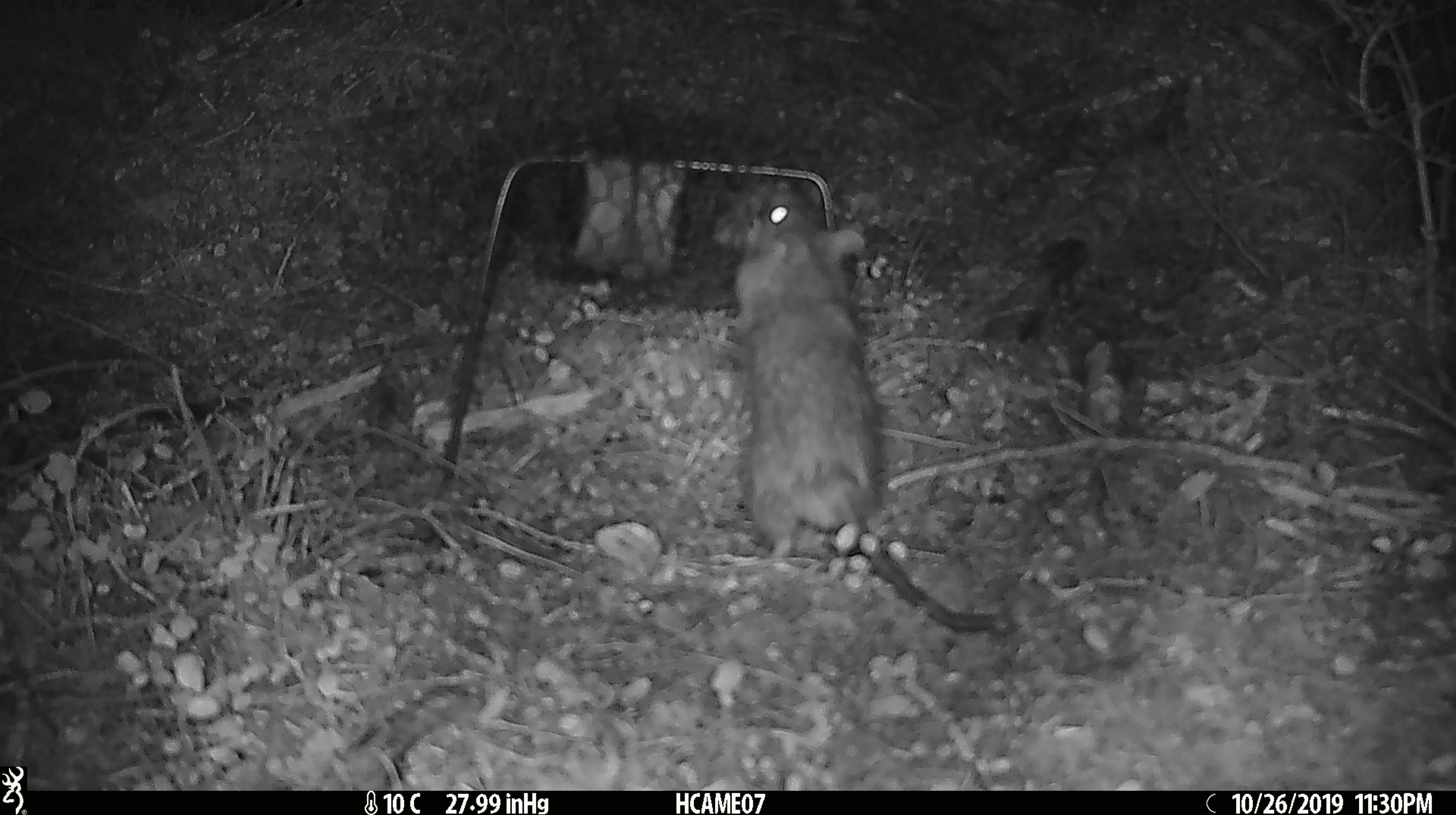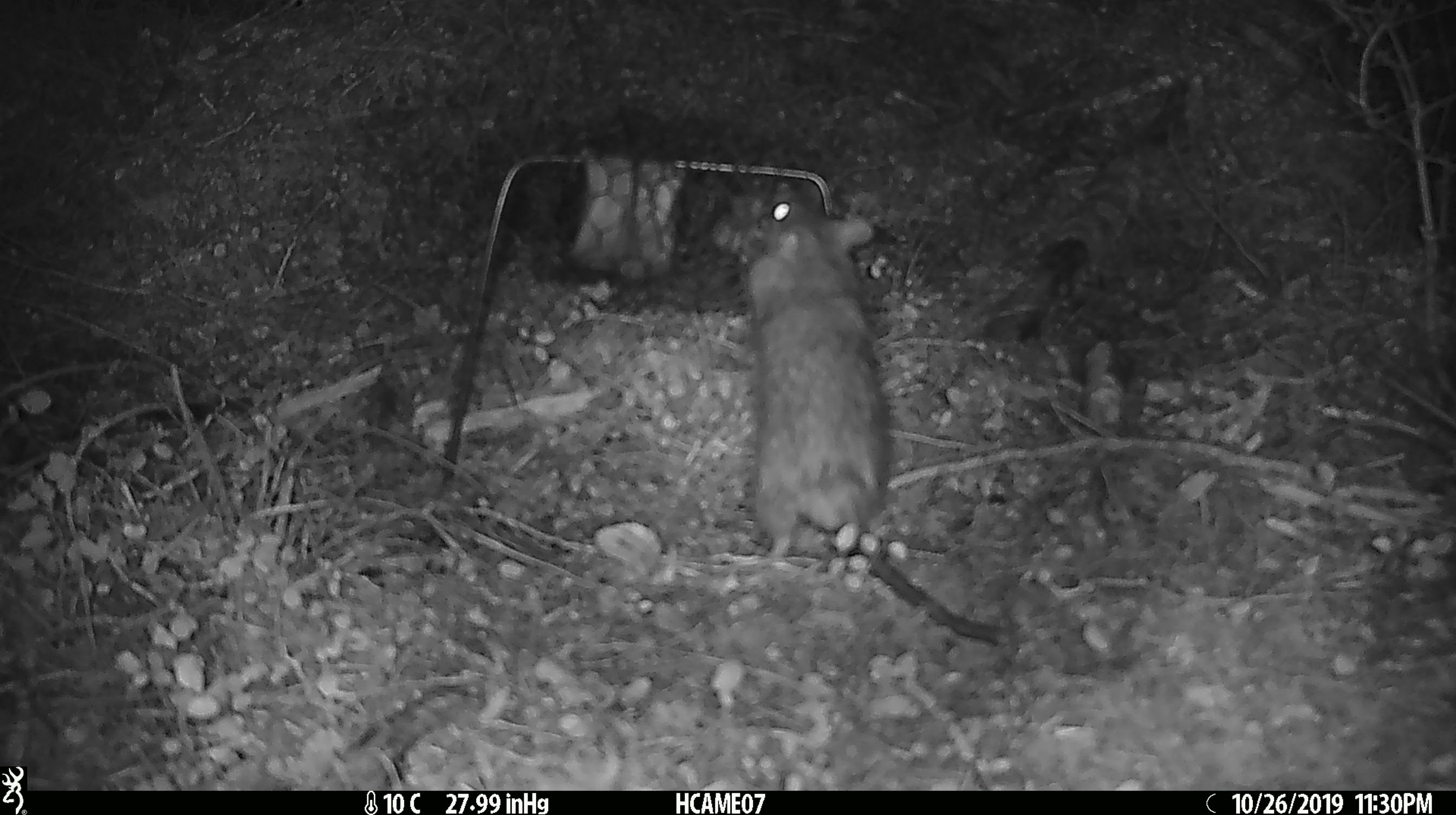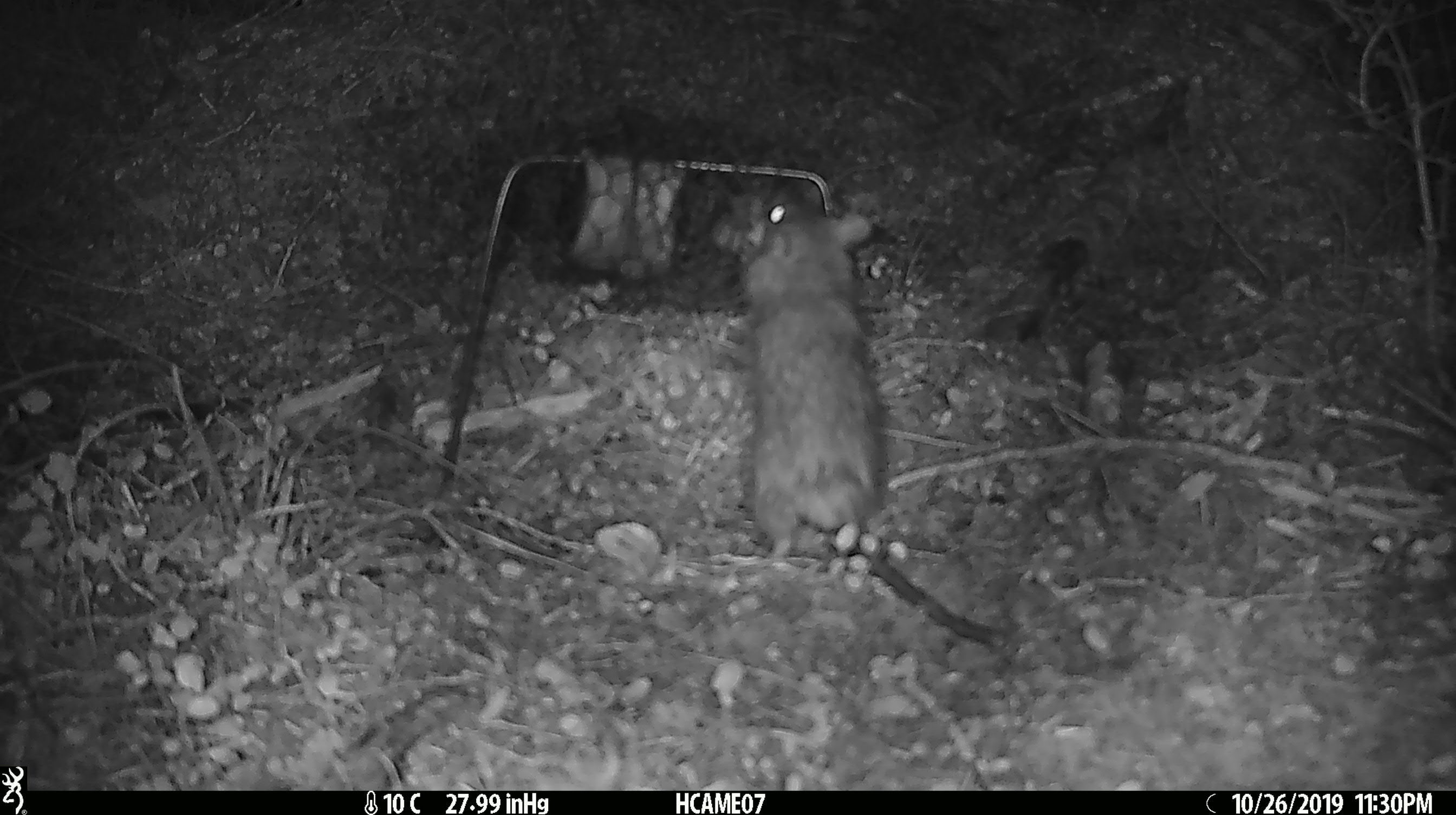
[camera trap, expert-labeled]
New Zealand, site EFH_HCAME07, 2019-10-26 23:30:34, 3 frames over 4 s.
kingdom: Animalia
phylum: Chordata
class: Mammalia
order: Rodentia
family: Muridae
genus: Rattus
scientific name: Rattus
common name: rat